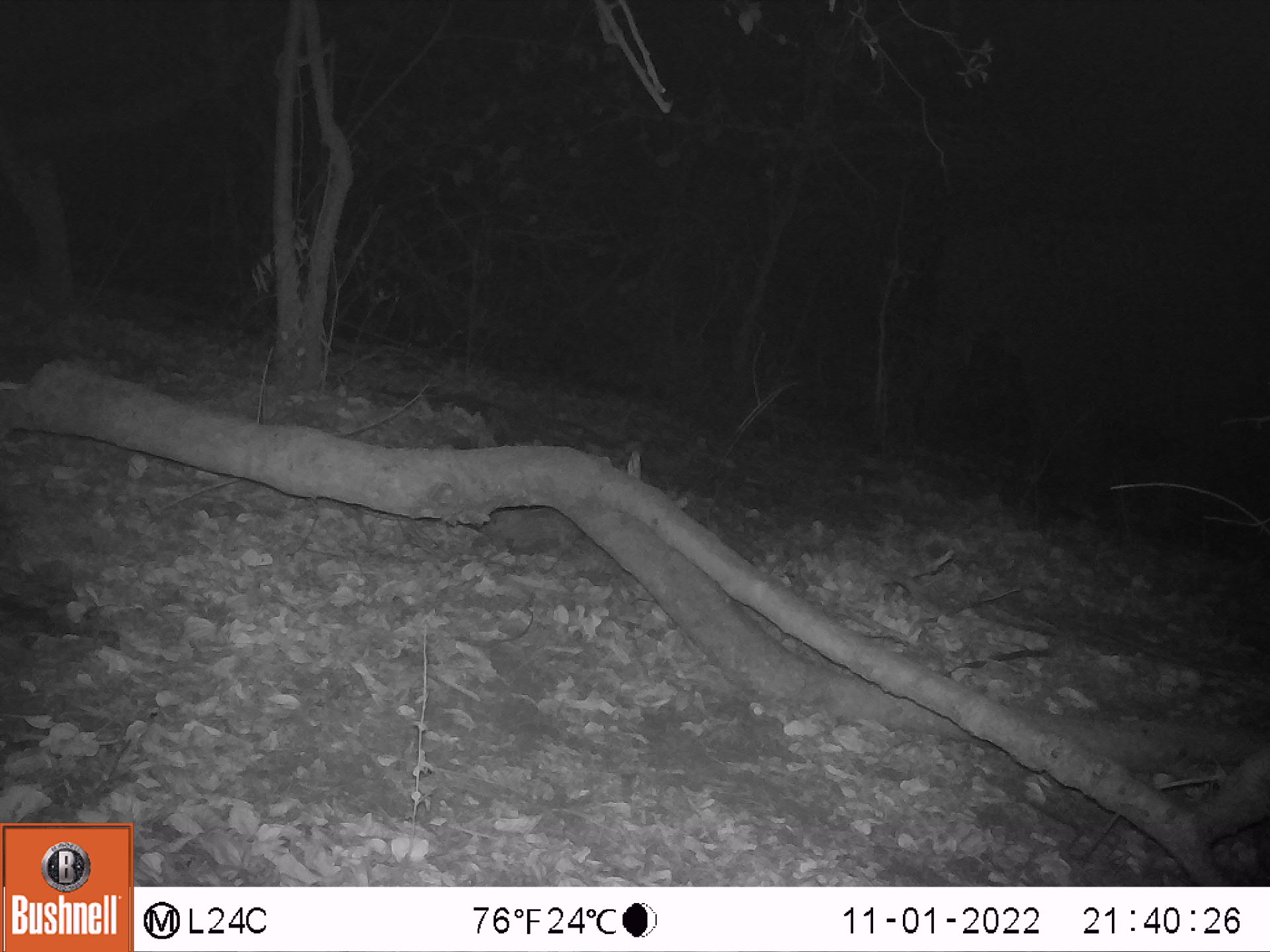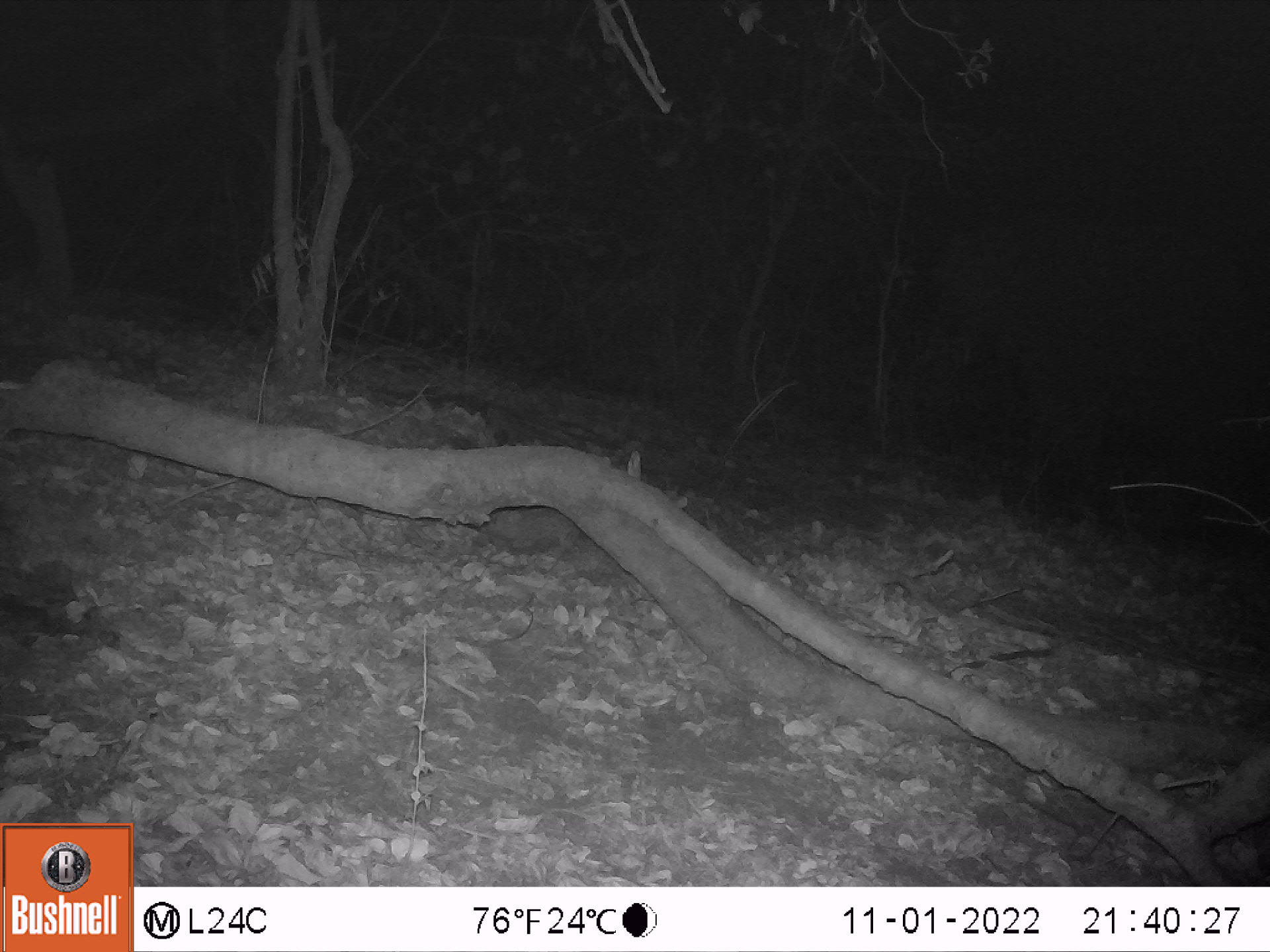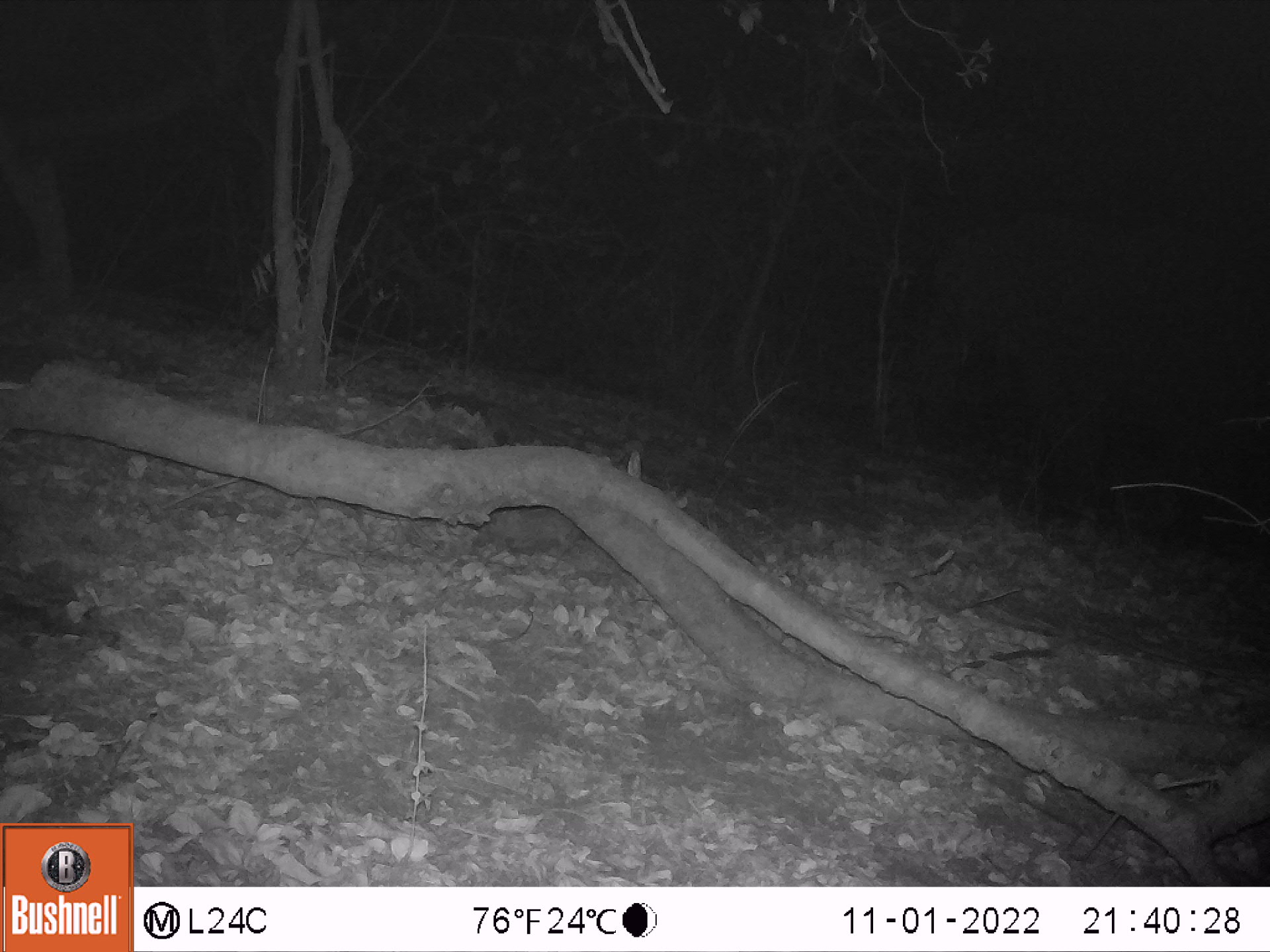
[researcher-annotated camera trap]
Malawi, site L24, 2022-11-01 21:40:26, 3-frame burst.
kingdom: Animalia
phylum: Chordata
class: Mammalia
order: Proboscidea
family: Elephantidae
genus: Loxodonta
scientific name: Loxodonta africana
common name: african savanna elephant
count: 1